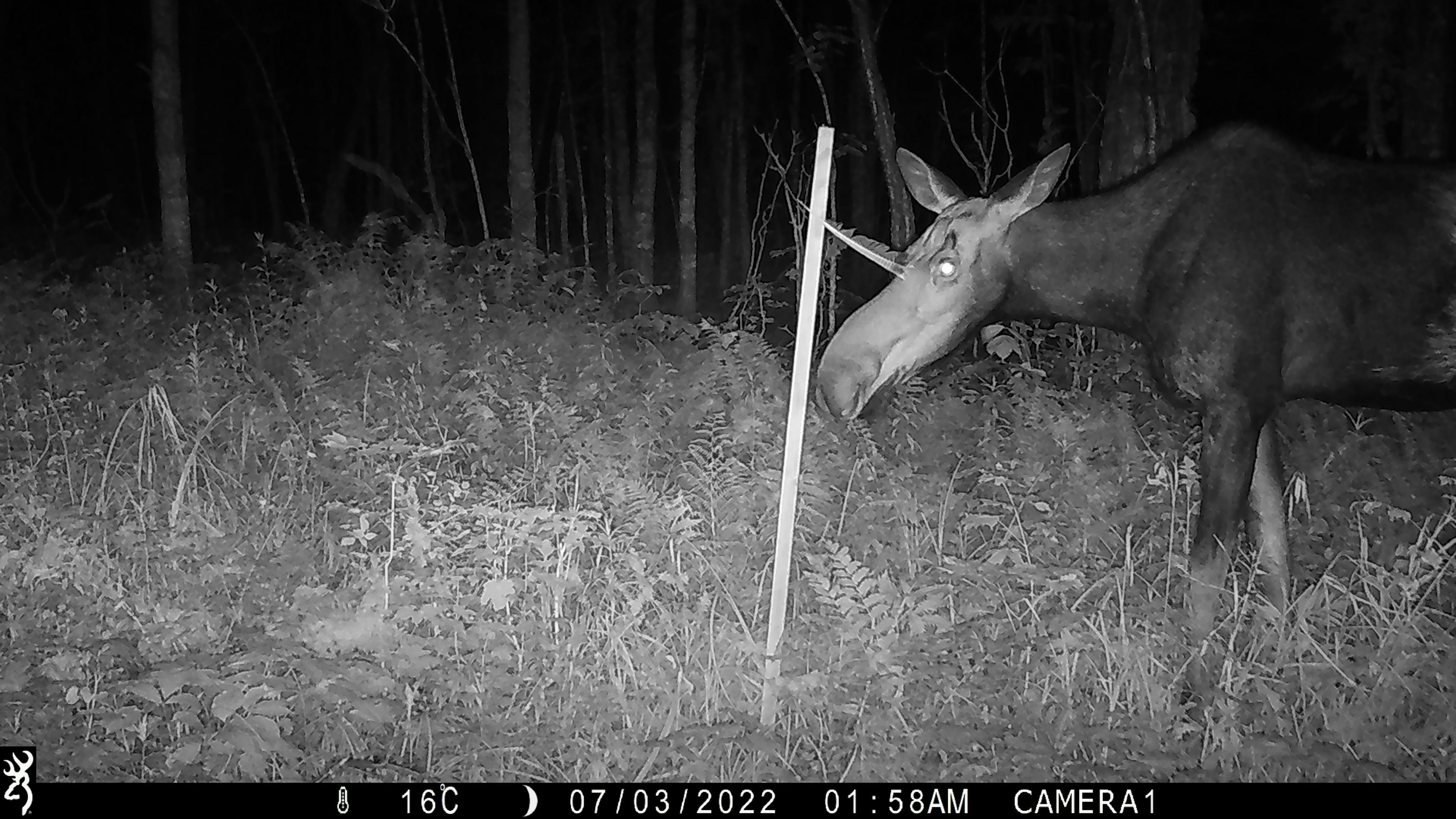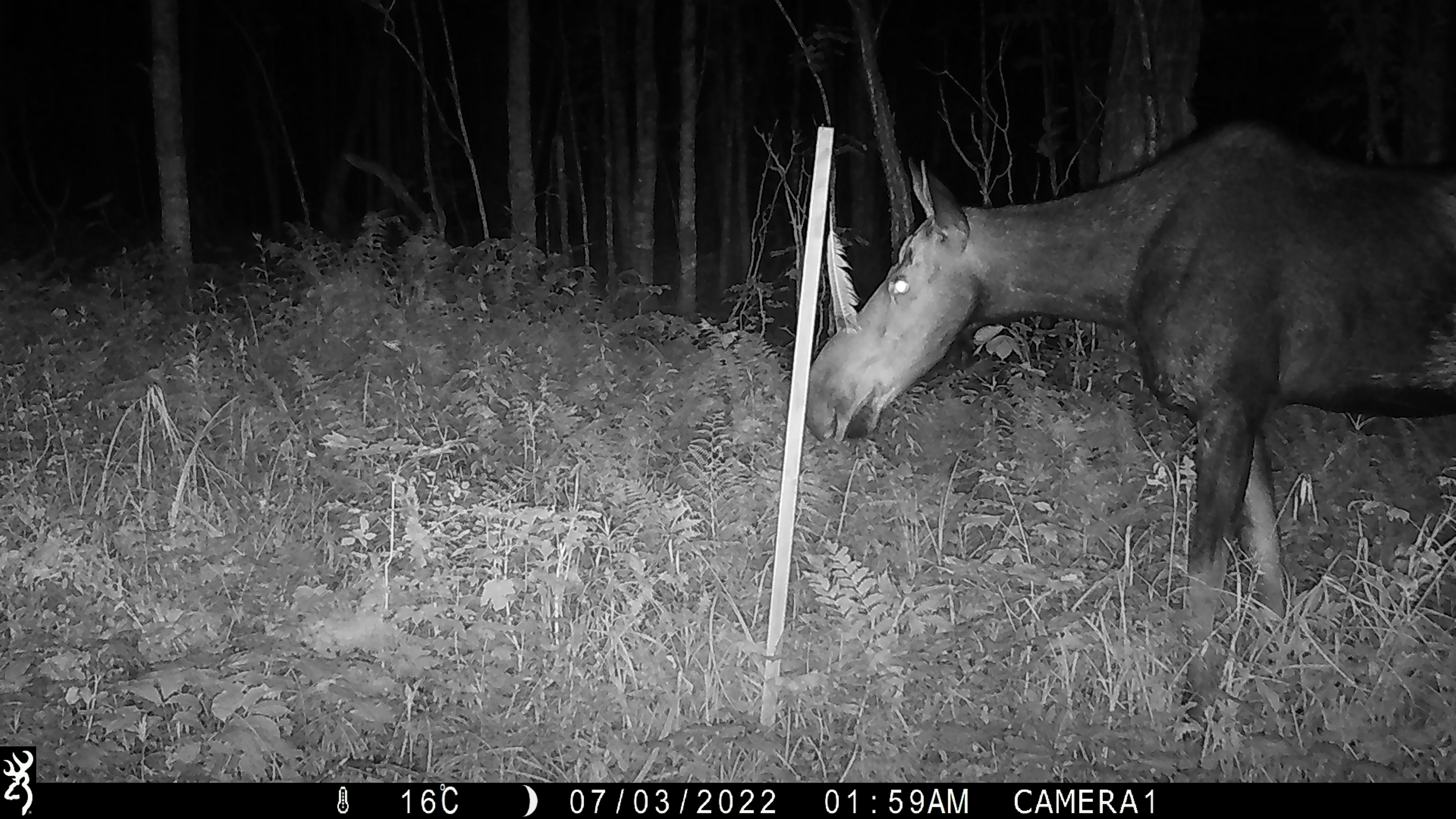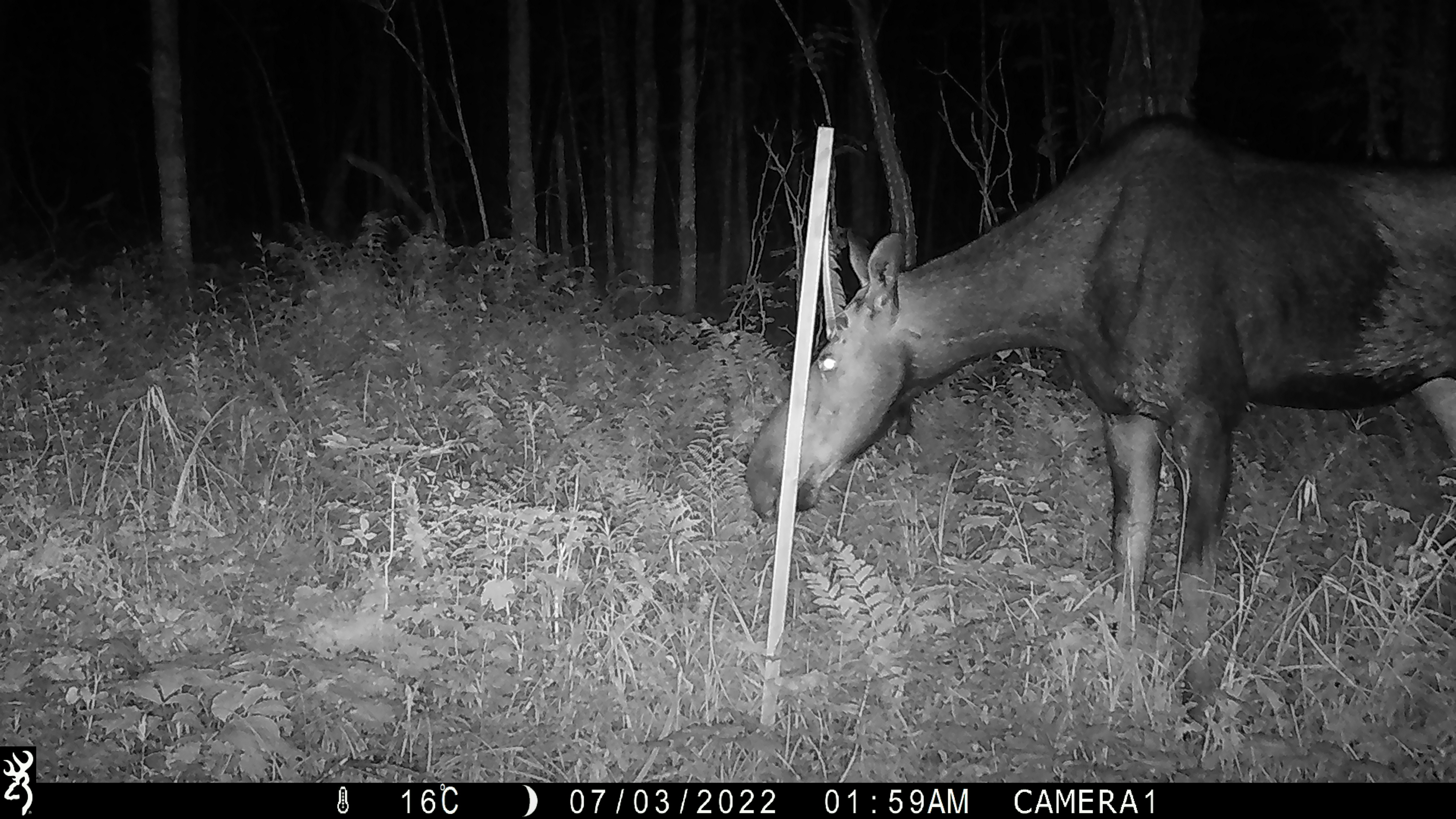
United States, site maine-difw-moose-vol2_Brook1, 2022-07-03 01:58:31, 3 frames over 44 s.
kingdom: Animalia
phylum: Chordata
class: Mammalia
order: Artiodactyla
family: Cervidae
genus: Alces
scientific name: Alces alces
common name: moose